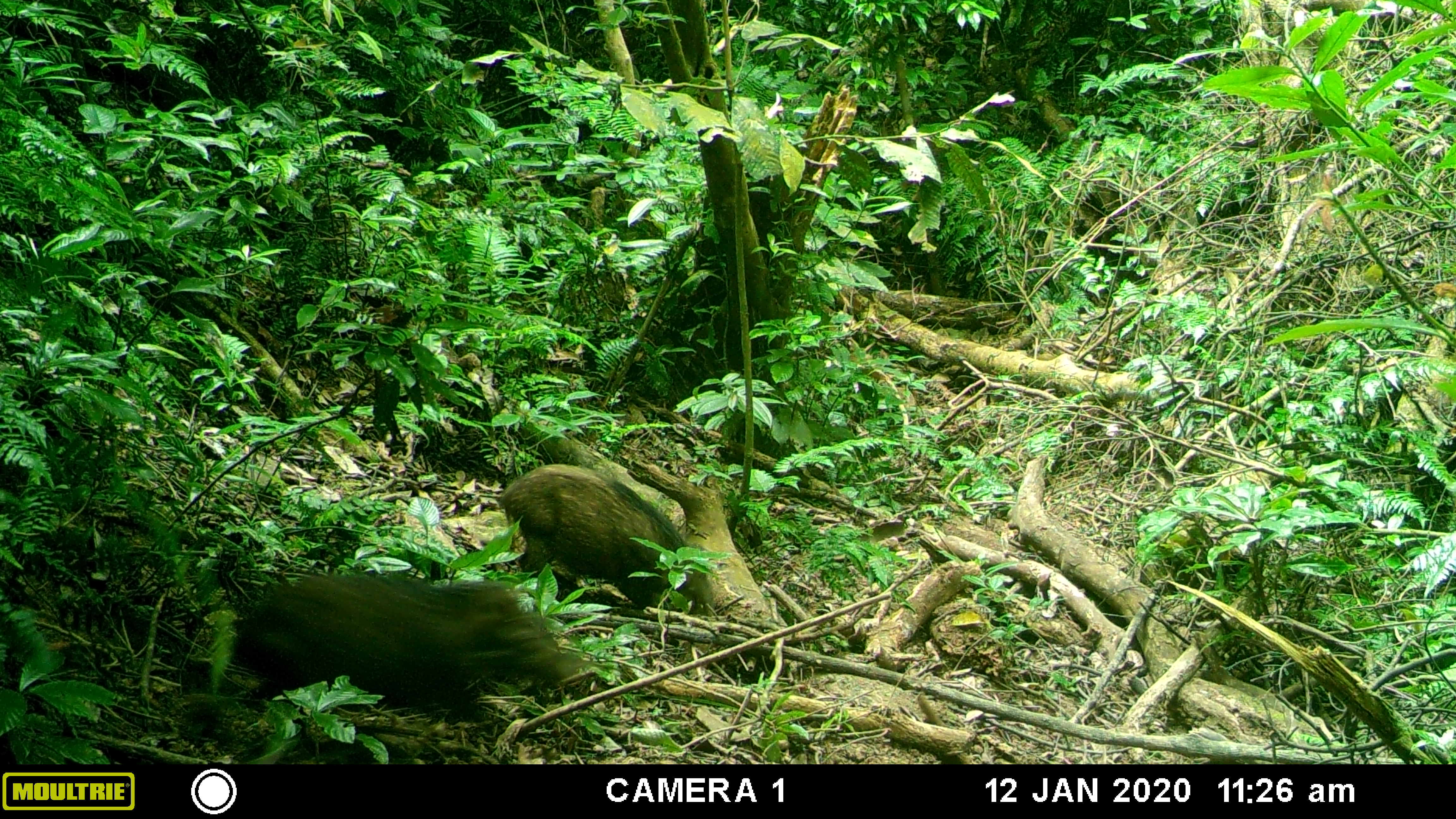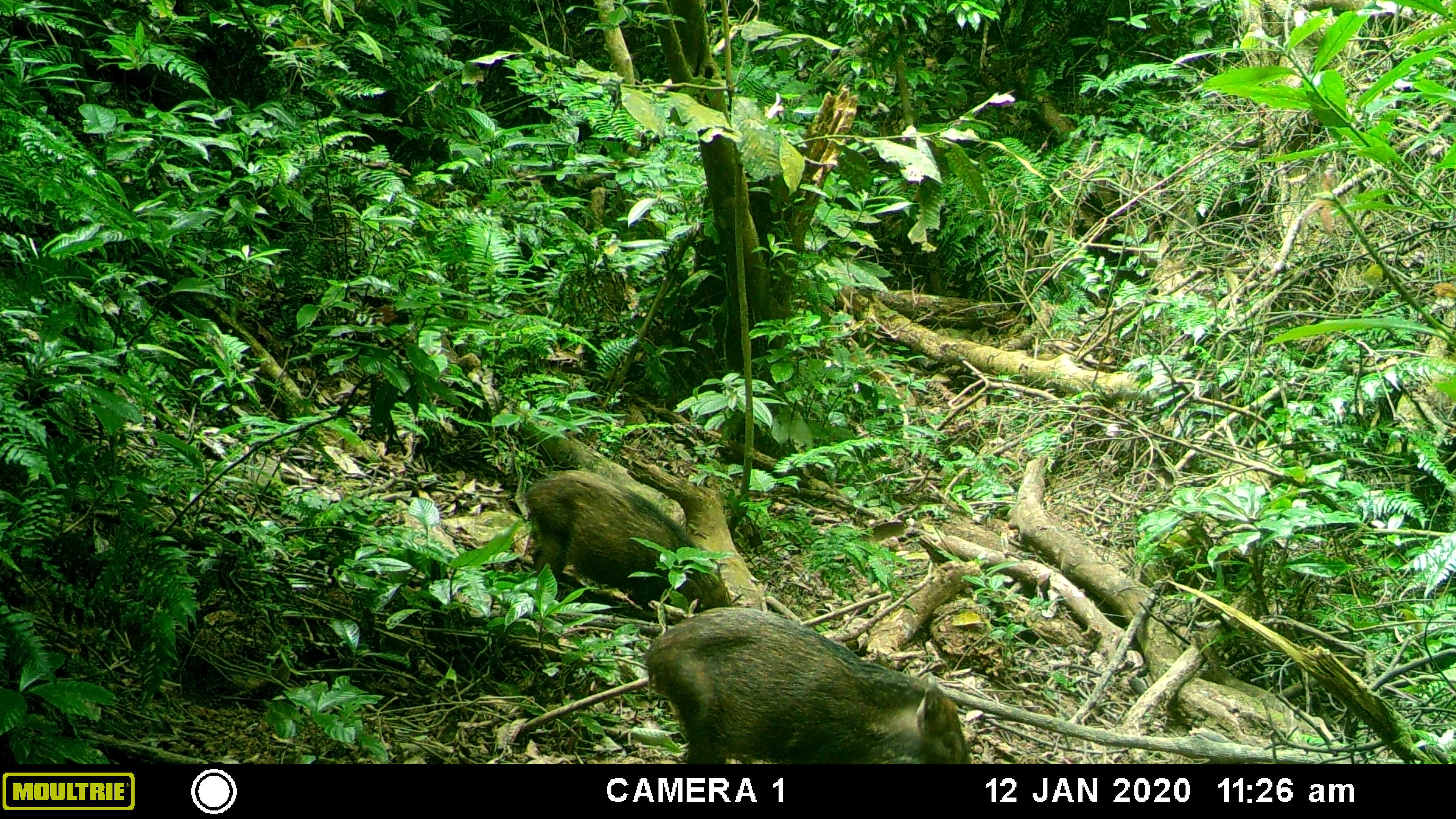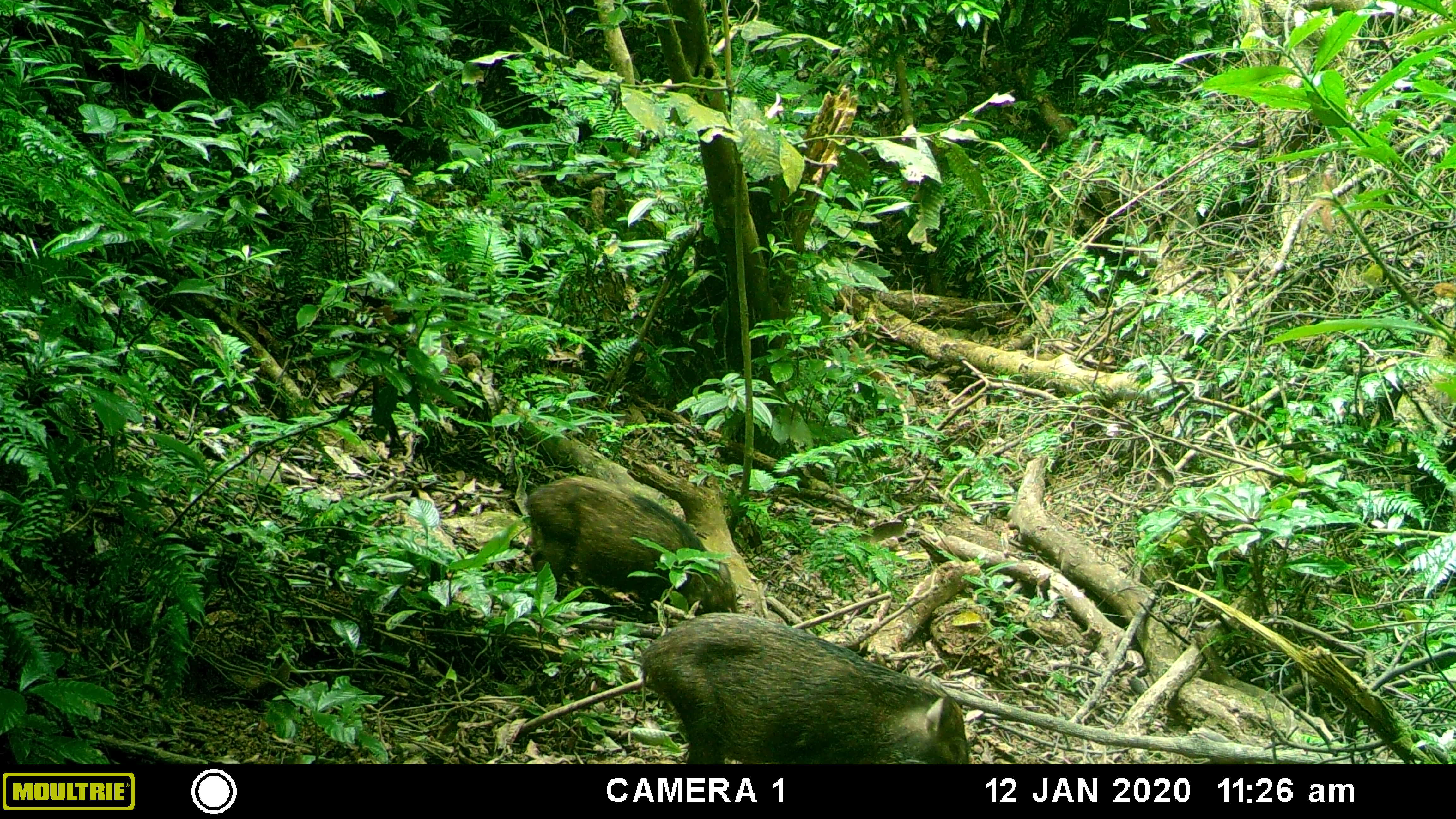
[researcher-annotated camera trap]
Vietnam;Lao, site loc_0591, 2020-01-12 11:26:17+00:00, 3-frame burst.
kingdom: Animalia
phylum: Chordata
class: Mammalia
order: Artiodactyla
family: Suidae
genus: Sus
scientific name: Sus scrofa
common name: eurasian wild pig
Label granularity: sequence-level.